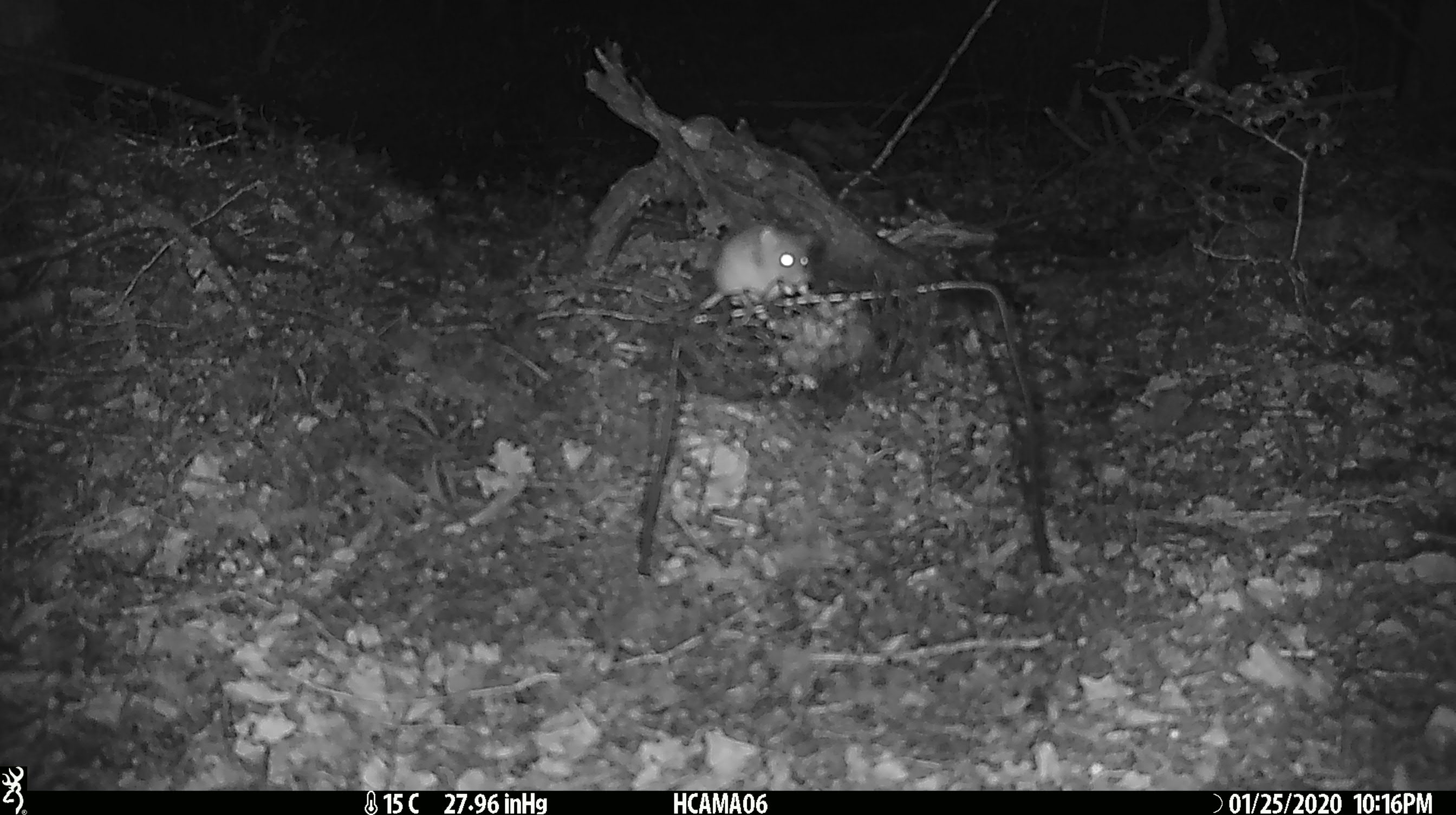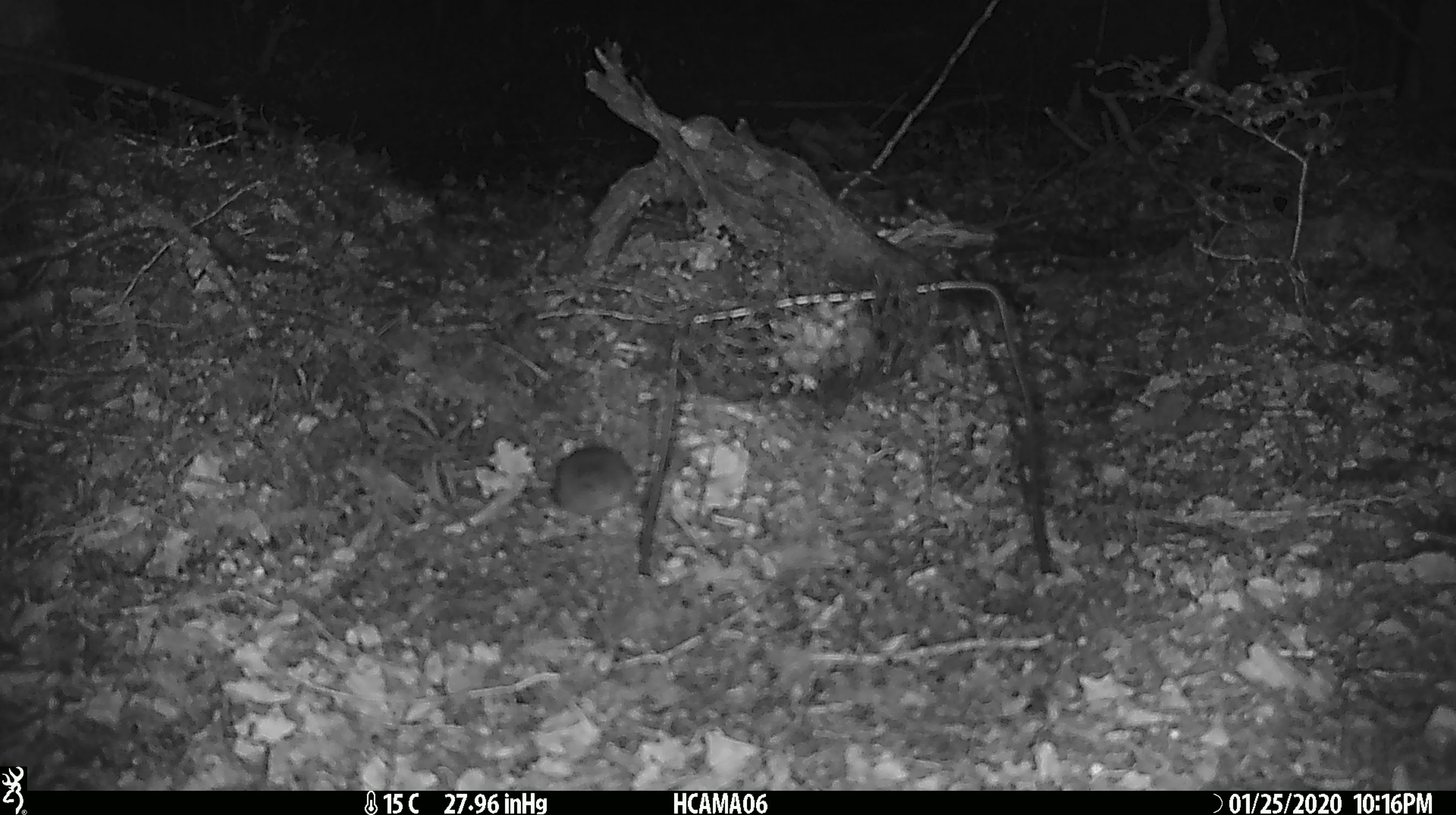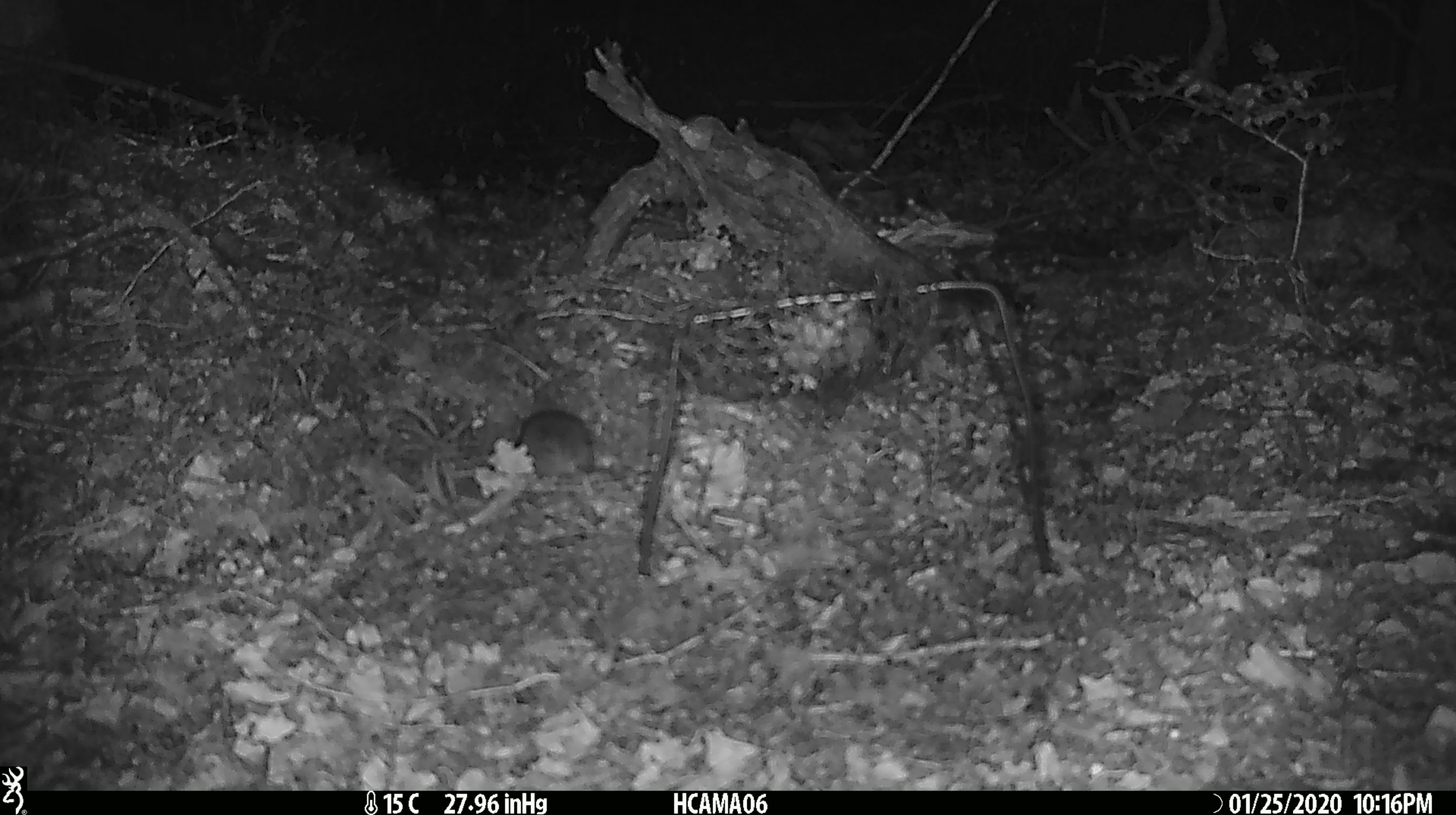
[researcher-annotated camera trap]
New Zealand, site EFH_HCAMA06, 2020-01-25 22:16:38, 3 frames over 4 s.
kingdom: Animalia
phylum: Chordata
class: Mammalia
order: Rodentia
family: Muridae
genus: Mus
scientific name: Mus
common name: mouse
Mouse (Mus).